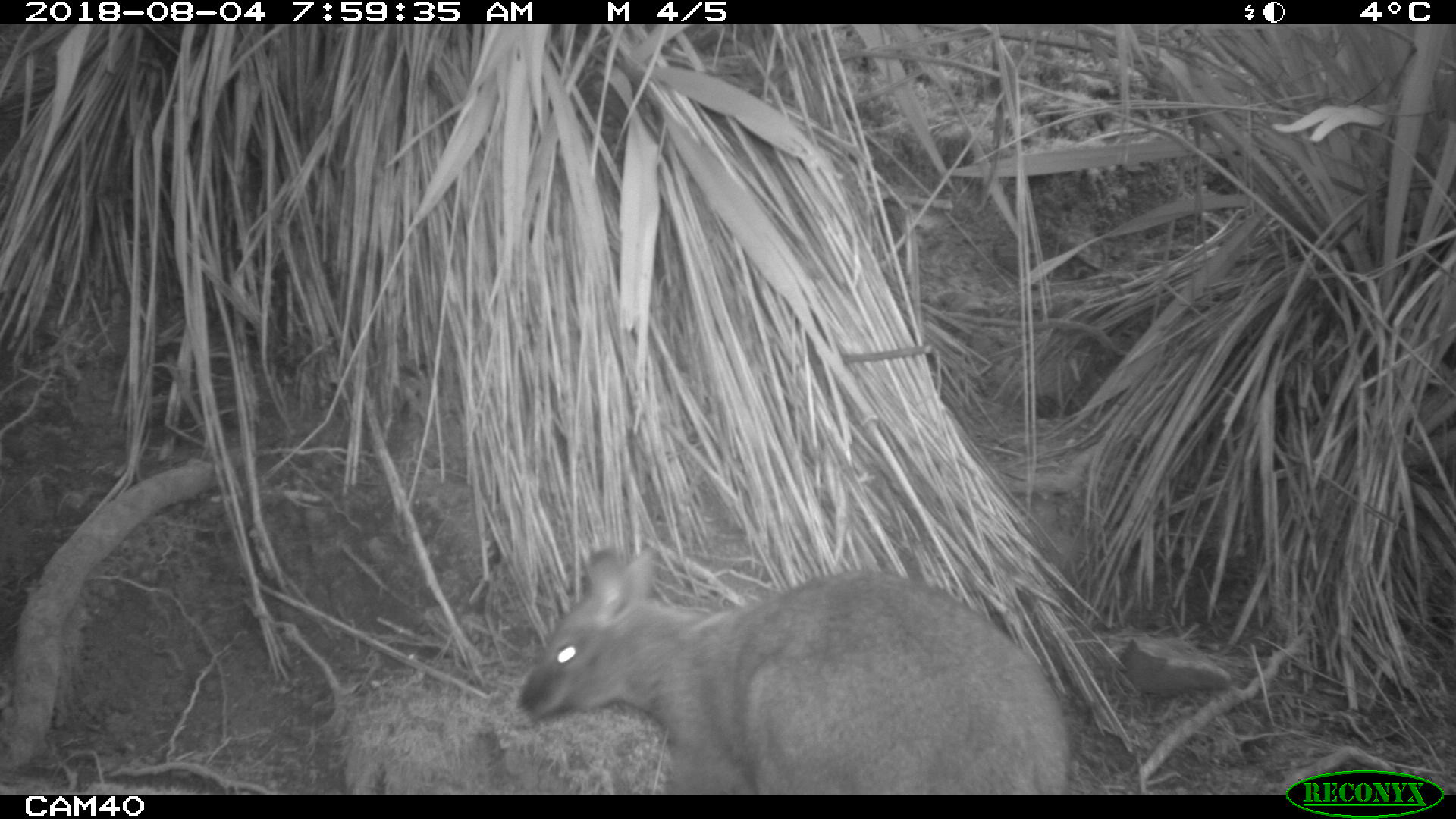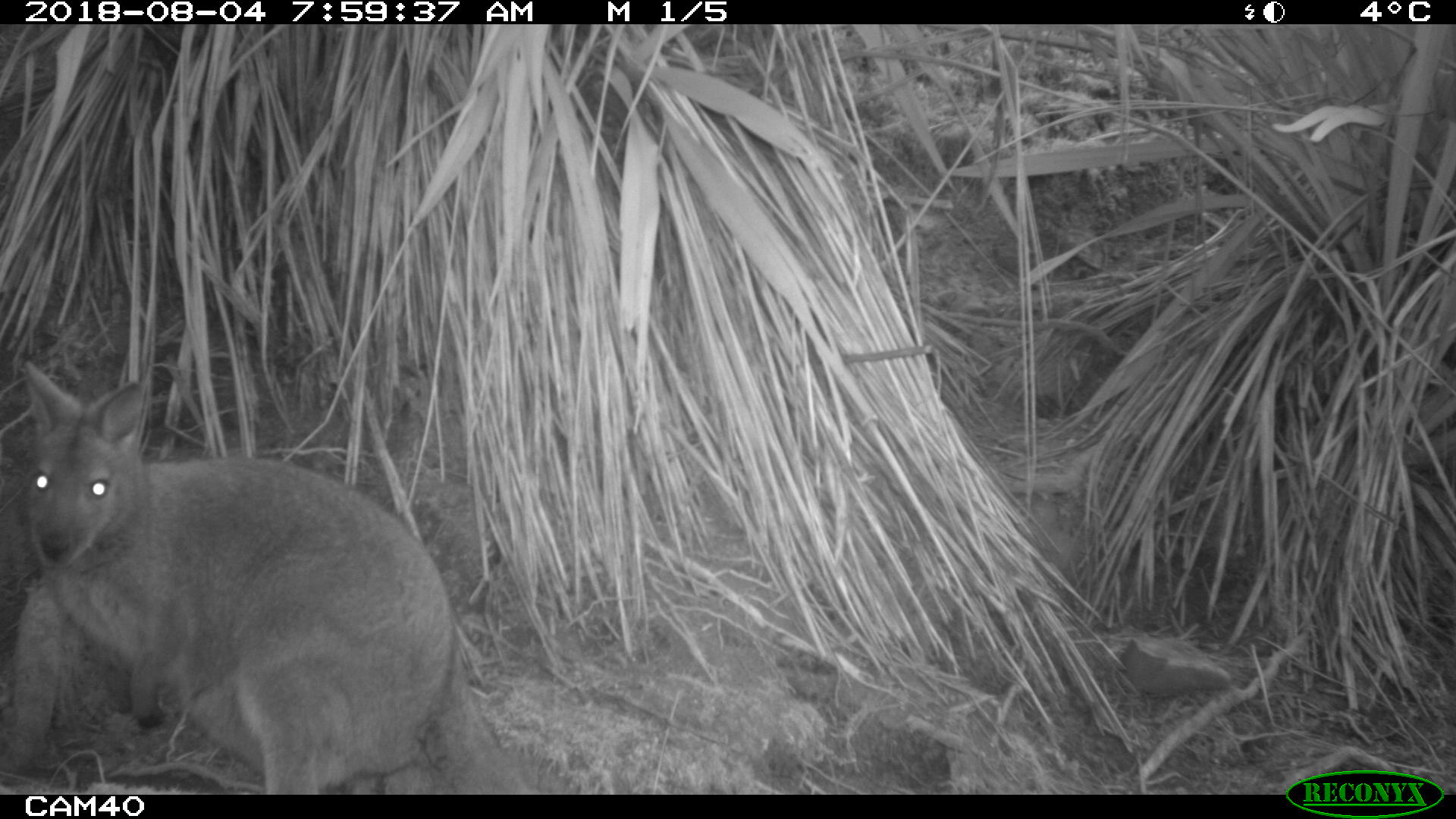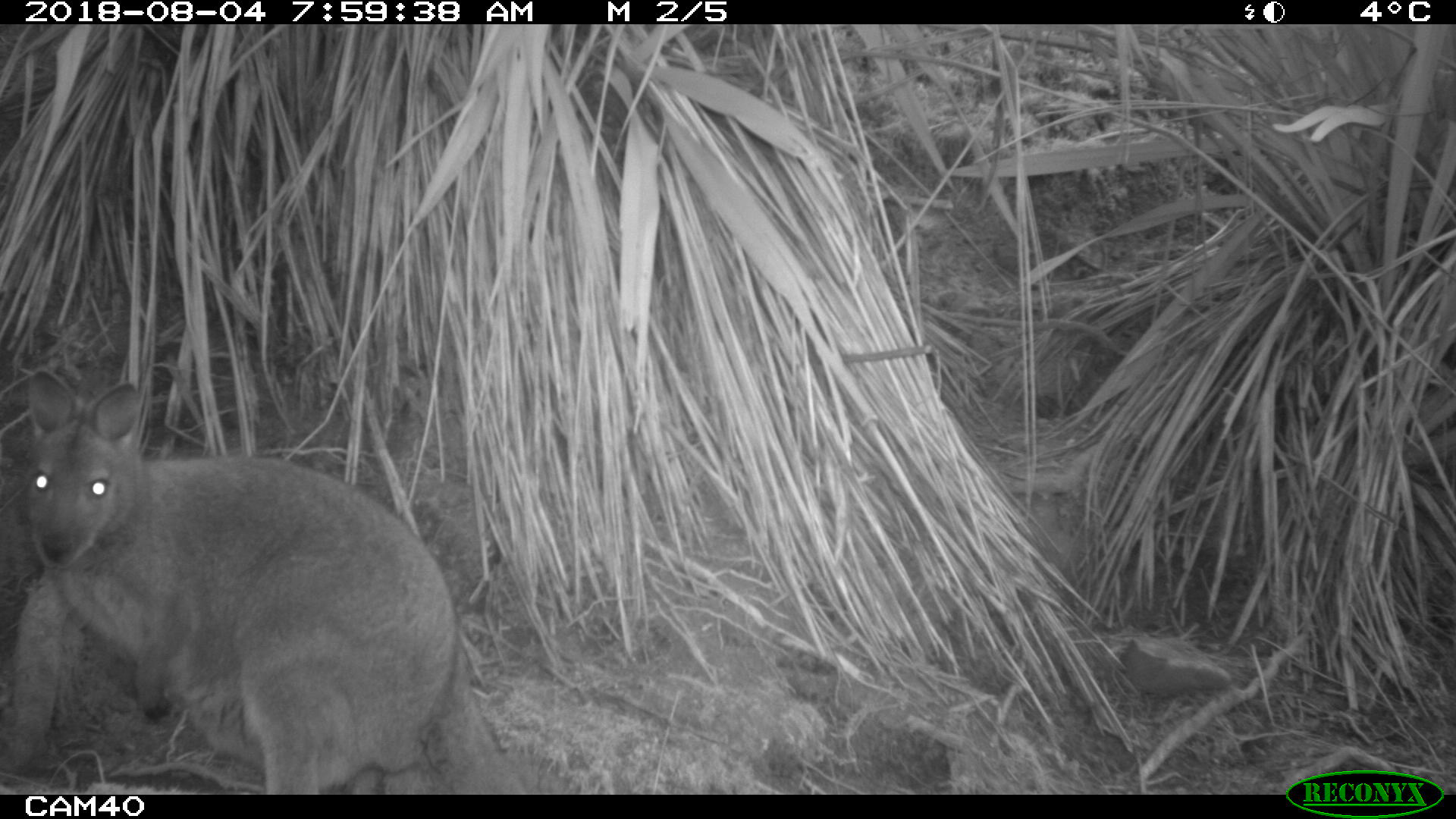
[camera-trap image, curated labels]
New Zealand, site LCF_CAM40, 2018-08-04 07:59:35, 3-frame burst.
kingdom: Animalia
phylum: Chordata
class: Mammalia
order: Diprotodontia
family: Macropodidae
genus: Notamacropus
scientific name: Notamacropus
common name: wallaby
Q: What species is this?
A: Wallaby (Notamacropus).